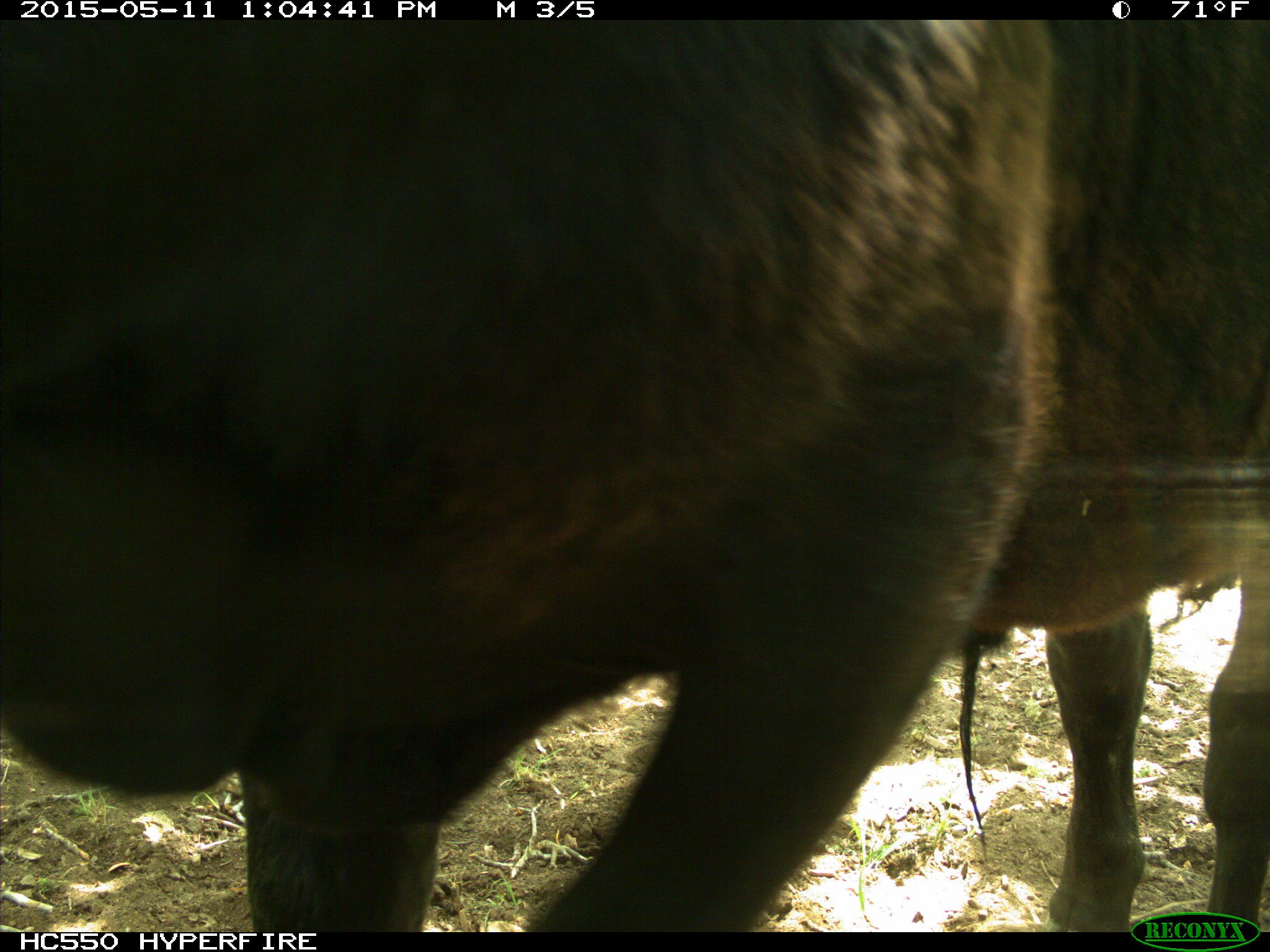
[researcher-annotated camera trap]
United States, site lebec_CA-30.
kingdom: Animalia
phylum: Chordata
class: Mammalia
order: Artiodactyla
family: Bovidae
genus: Bos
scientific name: Bos taurus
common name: domestic cow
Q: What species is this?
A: Bos taurus (domestic cow).